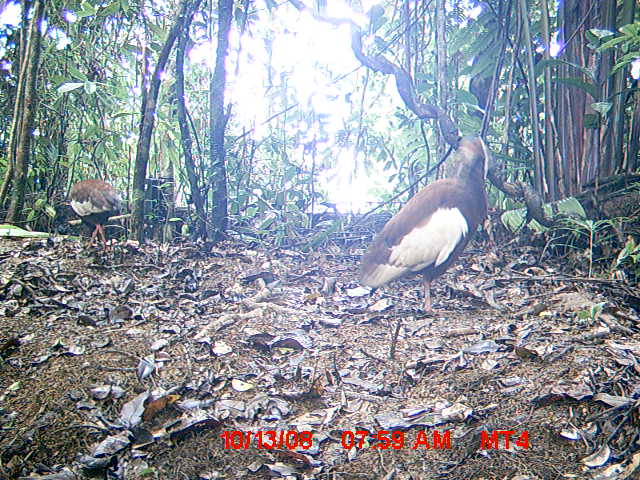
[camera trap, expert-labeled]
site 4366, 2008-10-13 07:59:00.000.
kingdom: Animalia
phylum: Chordata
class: Aves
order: Pelecaniformes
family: Threskiornithidae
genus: Lophotibis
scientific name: Lophotibis cristata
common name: madagascan ibis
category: lophotibis cristataa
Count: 2.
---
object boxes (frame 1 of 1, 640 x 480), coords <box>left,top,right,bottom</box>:
lophotibis cristataa: <box>358,134,491,316</box>; <box>67,179,122,251</box>